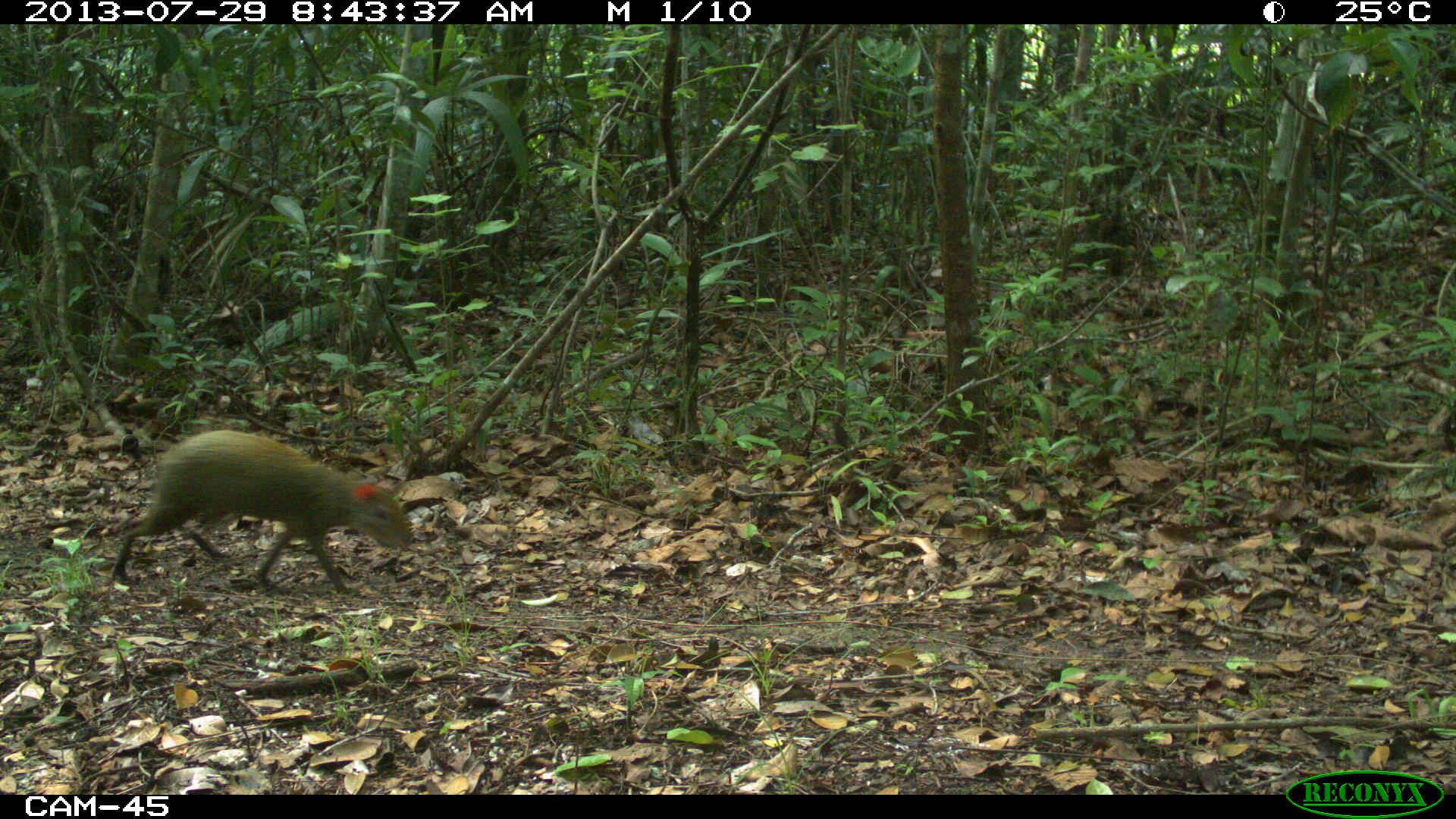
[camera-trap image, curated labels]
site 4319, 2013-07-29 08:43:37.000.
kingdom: Animalia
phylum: Chordata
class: Mammalia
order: Rodentia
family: Dasyproctidae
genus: Dasyprocta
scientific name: Dasyprocta punctata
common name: central american agouti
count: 1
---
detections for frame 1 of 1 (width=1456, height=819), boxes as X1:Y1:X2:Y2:
dasyprocta punctata: 108:429:411:595